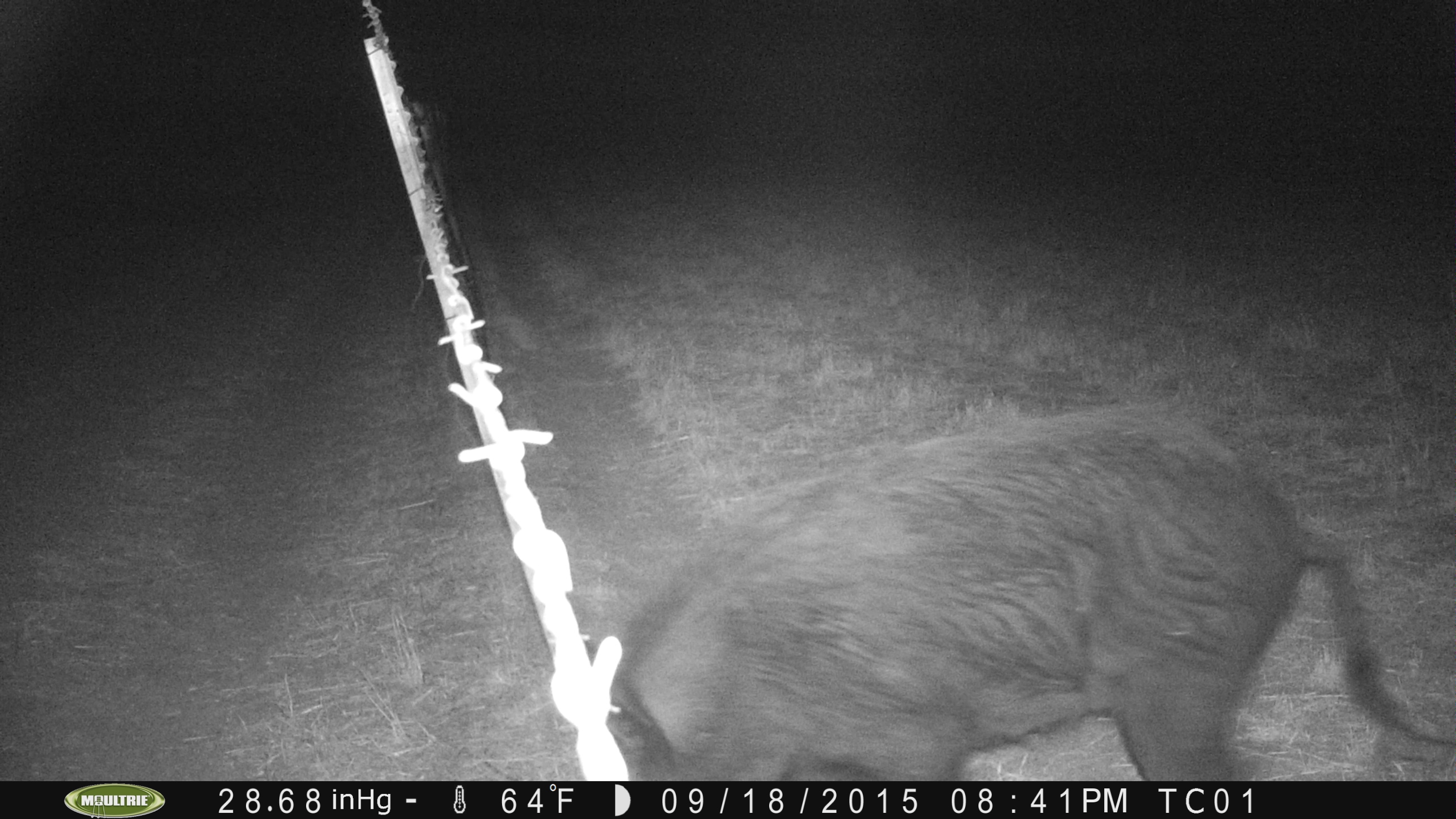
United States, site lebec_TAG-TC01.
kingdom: Animalia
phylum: Chordata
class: Mammalia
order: Artiodactyla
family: Suidae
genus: Sus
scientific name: Sus scrofa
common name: wild boar